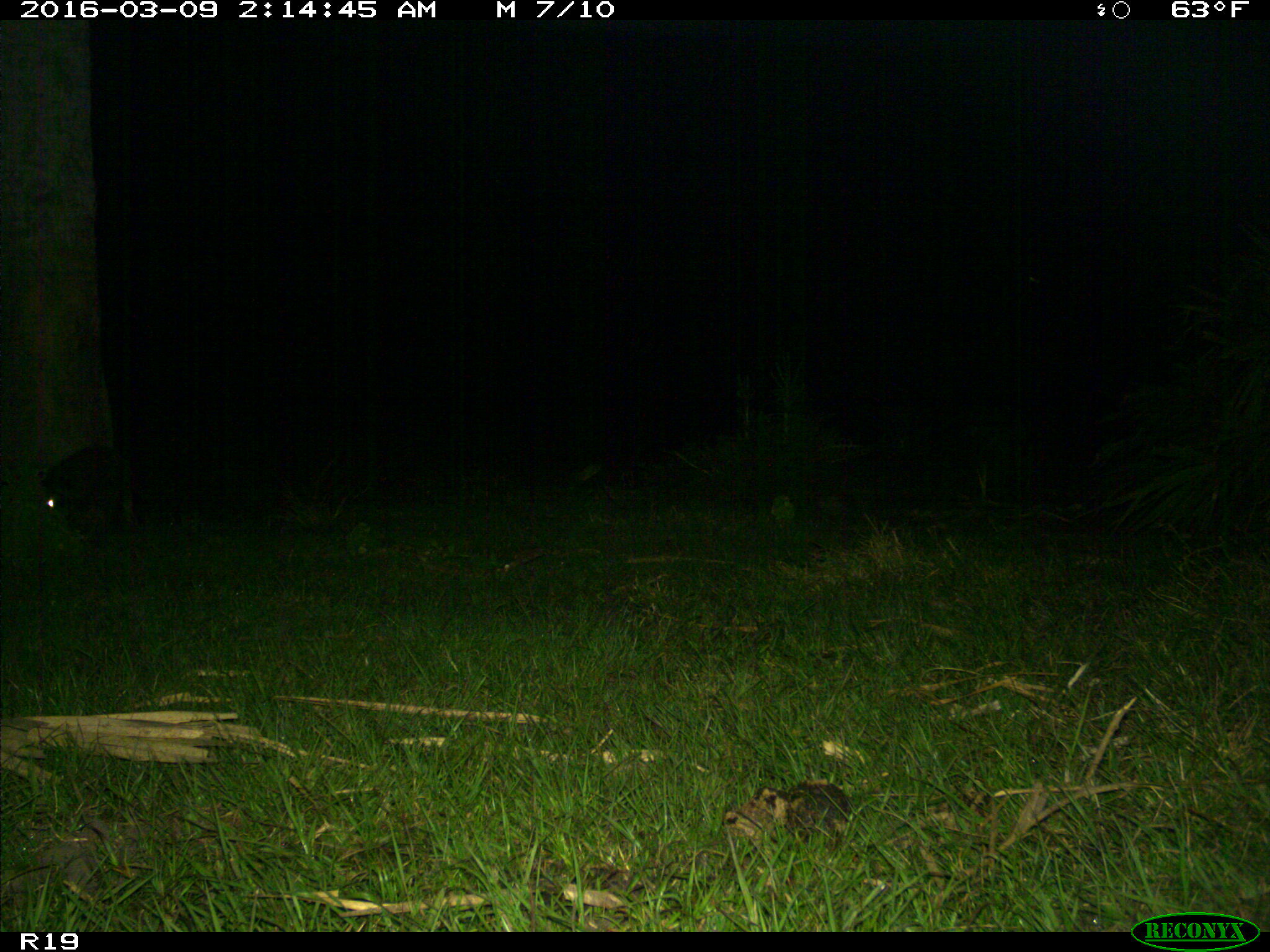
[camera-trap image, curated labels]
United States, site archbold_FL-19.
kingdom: Animalia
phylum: Chordata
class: Mammalia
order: Carnivora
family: Procyonidae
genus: Procyon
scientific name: Procyon lotor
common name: common raccoon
Procyon lotor (common raccoon).